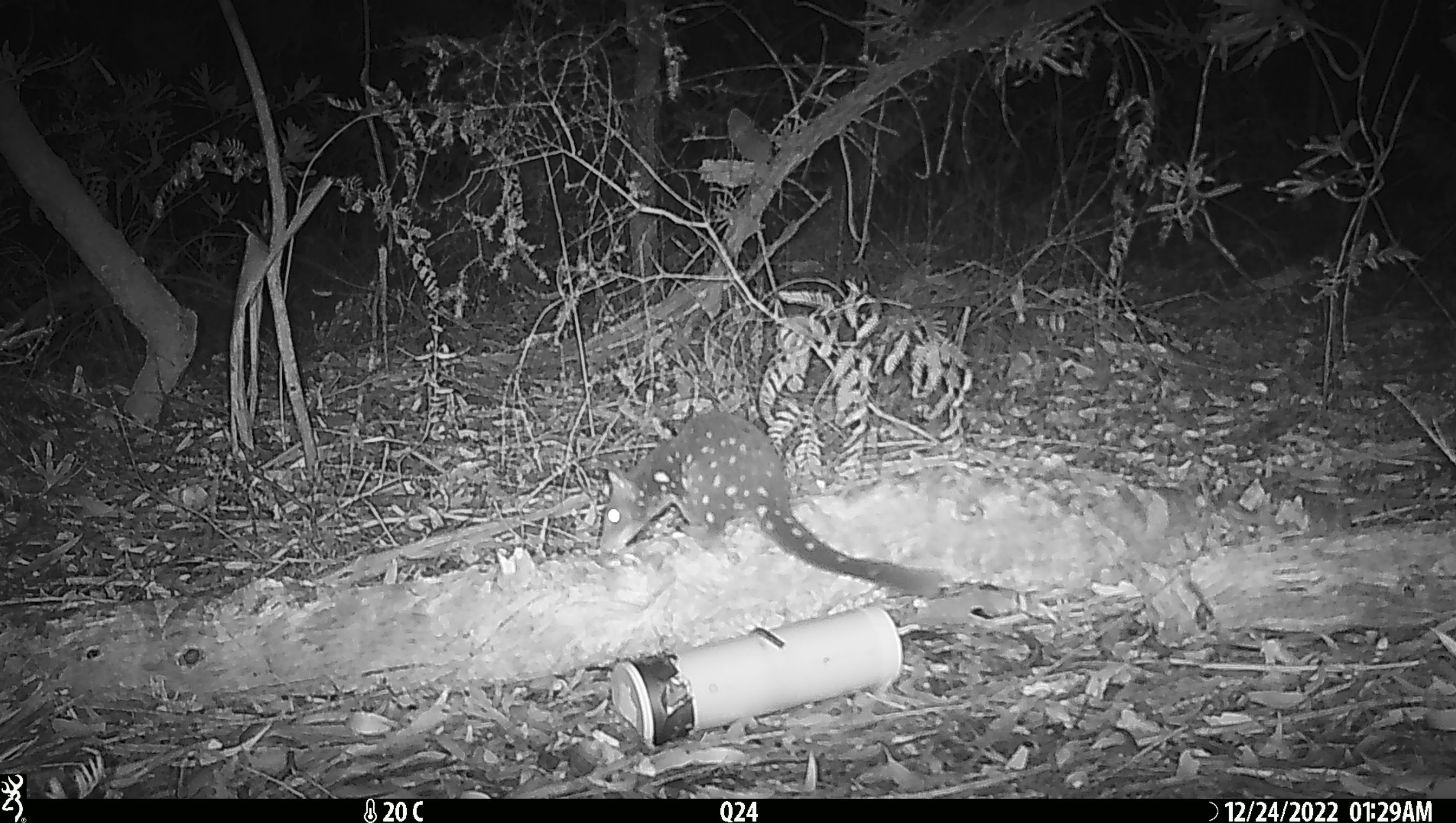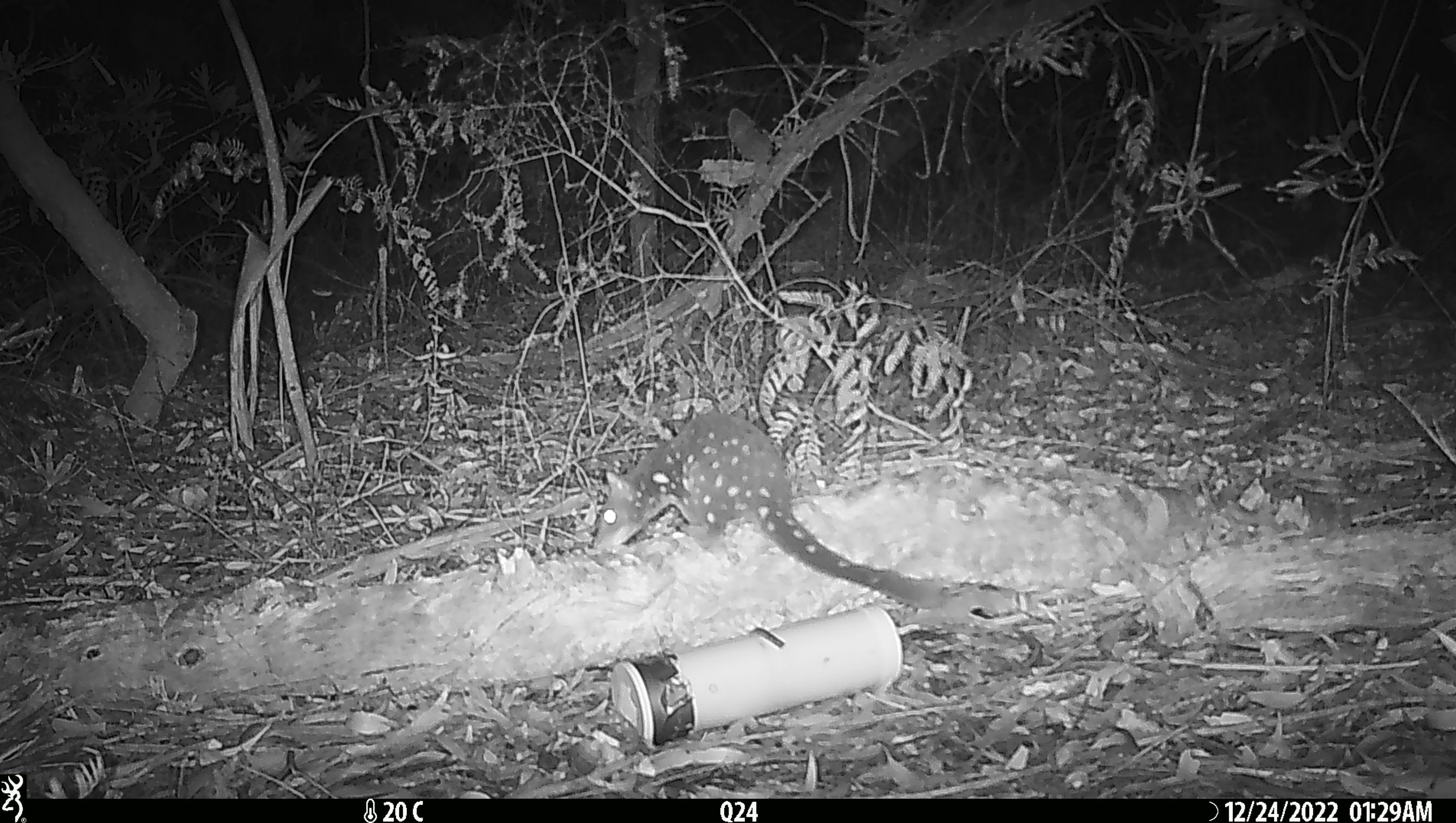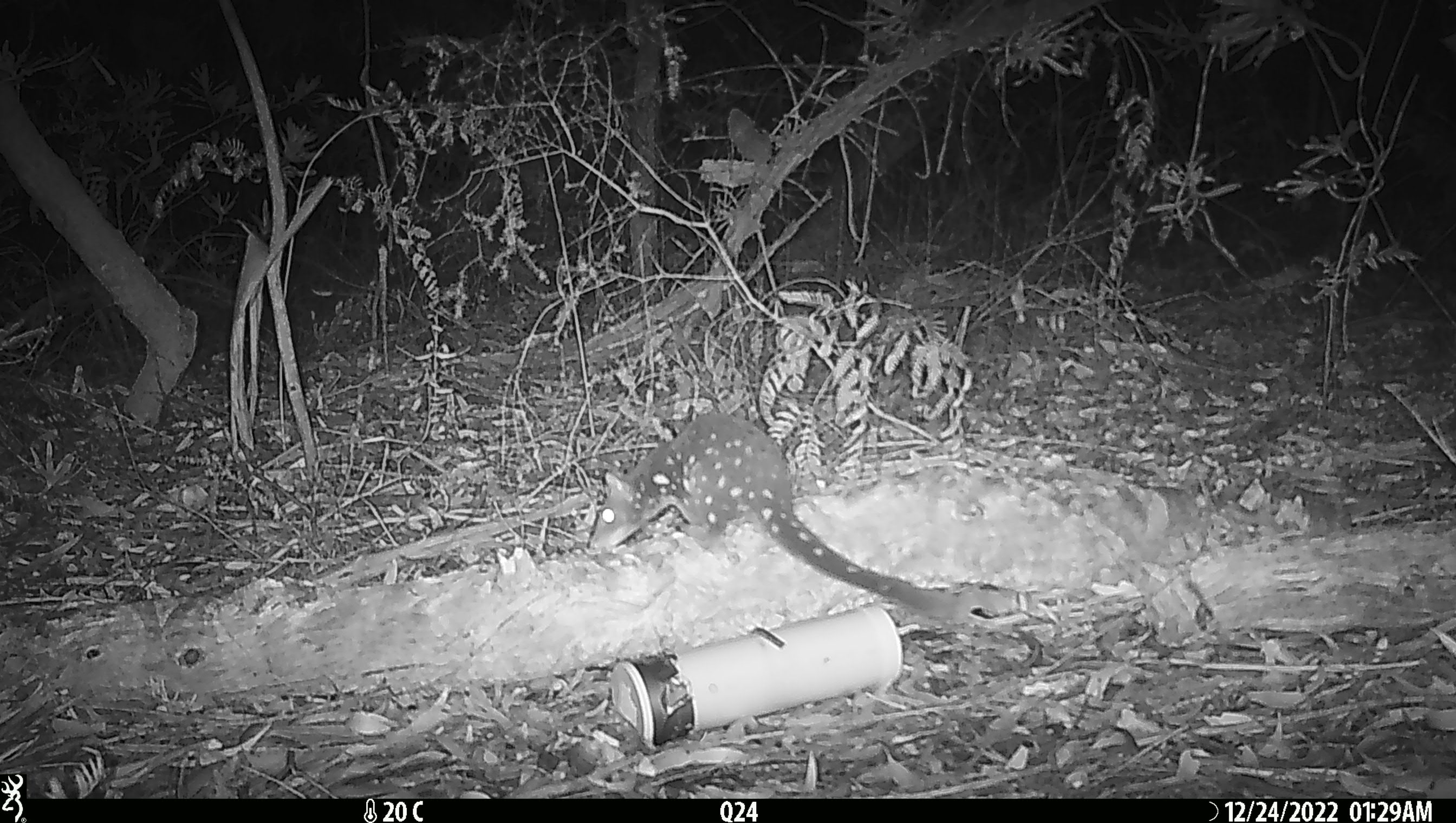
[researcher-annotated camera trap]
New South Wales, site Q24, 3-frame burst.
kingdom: Animalia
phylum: Chordata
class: Mammalia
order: Dasyuromorphia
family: Dasyuridae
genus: Dasyurus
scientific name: Dasyurus maculatus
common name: spotted-tailed quoll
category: quoll